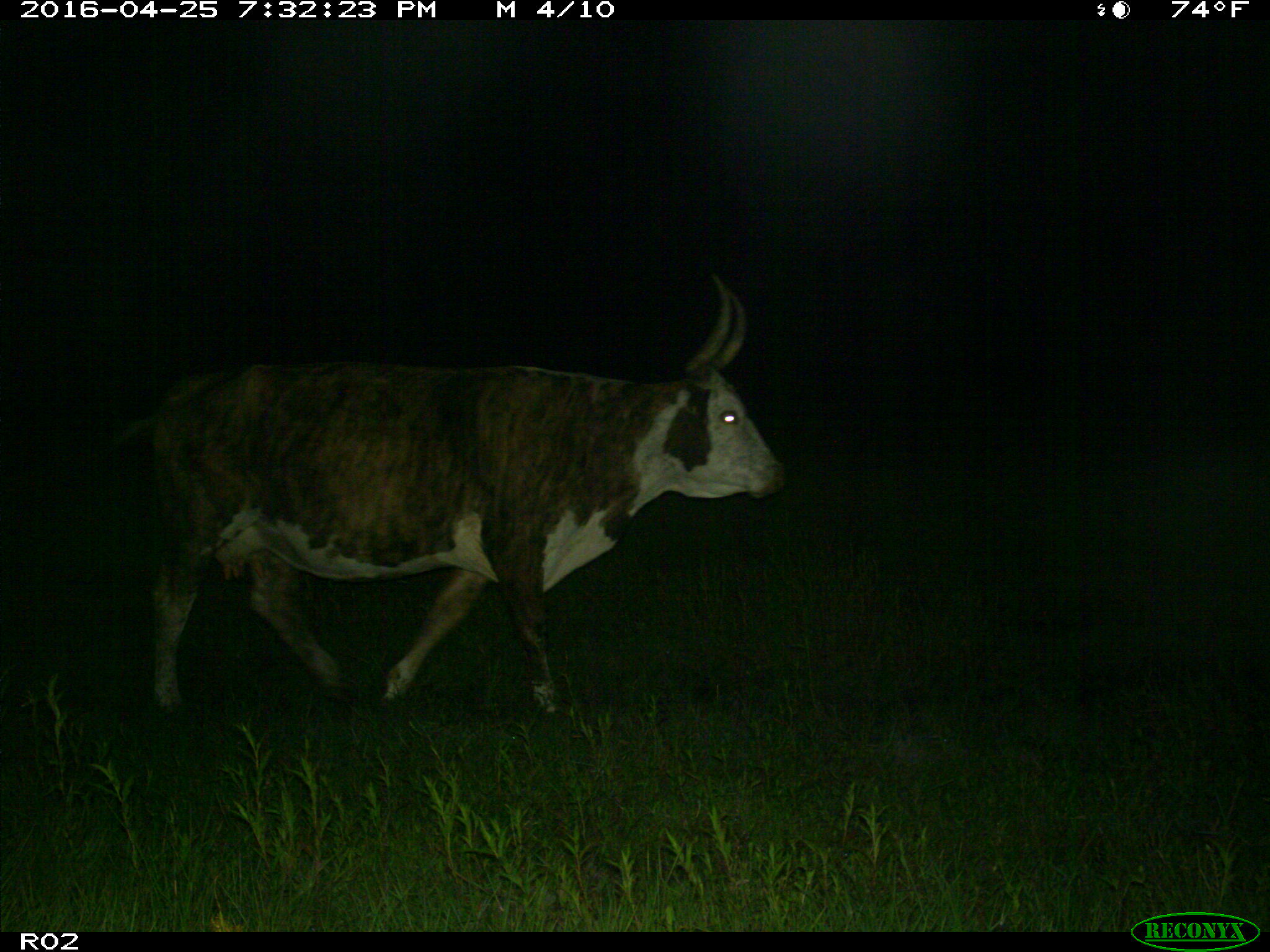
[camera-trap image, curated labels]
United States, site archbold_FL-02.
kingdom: Animalia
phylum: Chordata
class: Mammalia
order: Artiodactyla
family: Bovidae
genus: Bos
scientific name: Bos taurus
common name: domestic cow